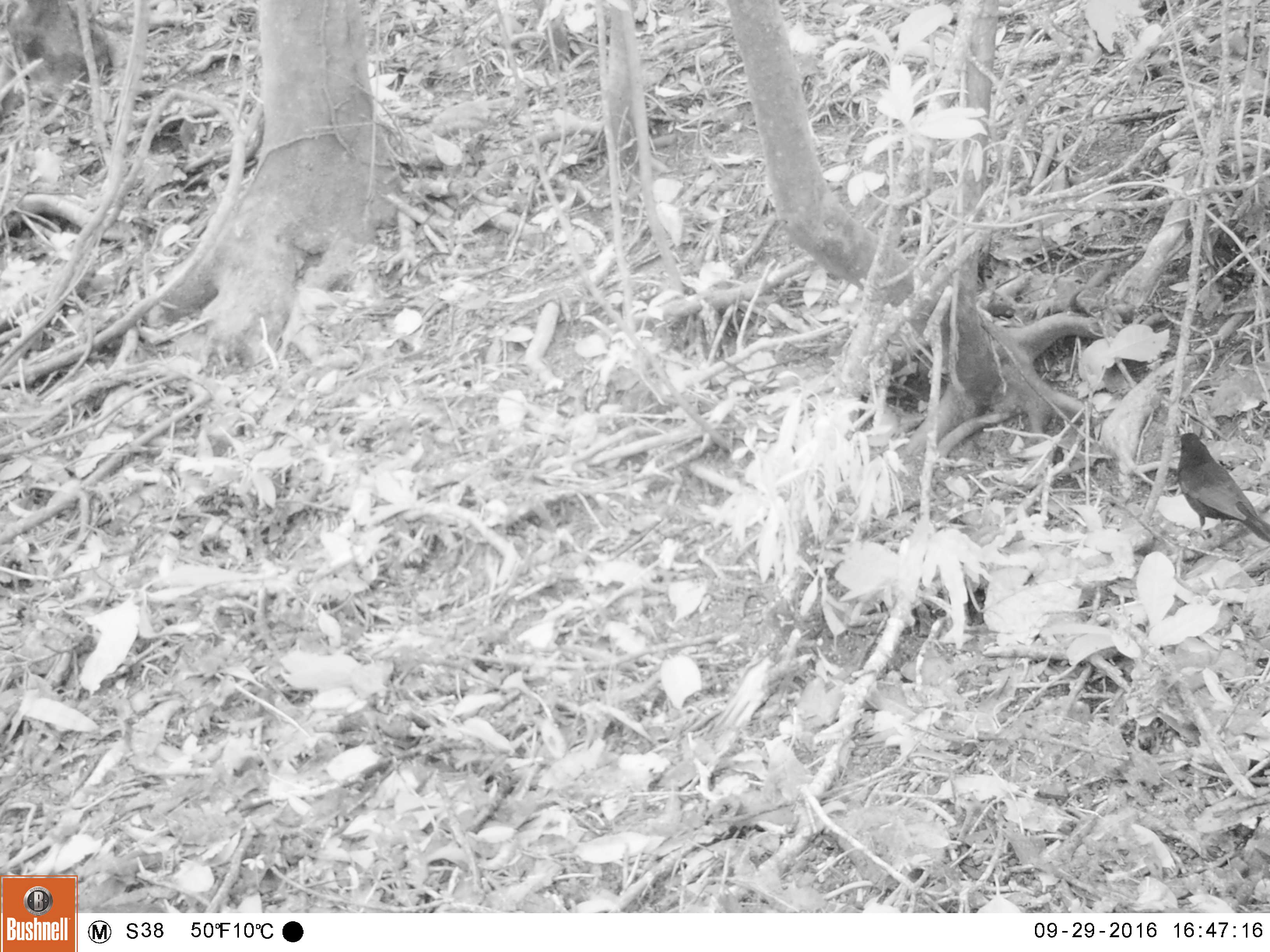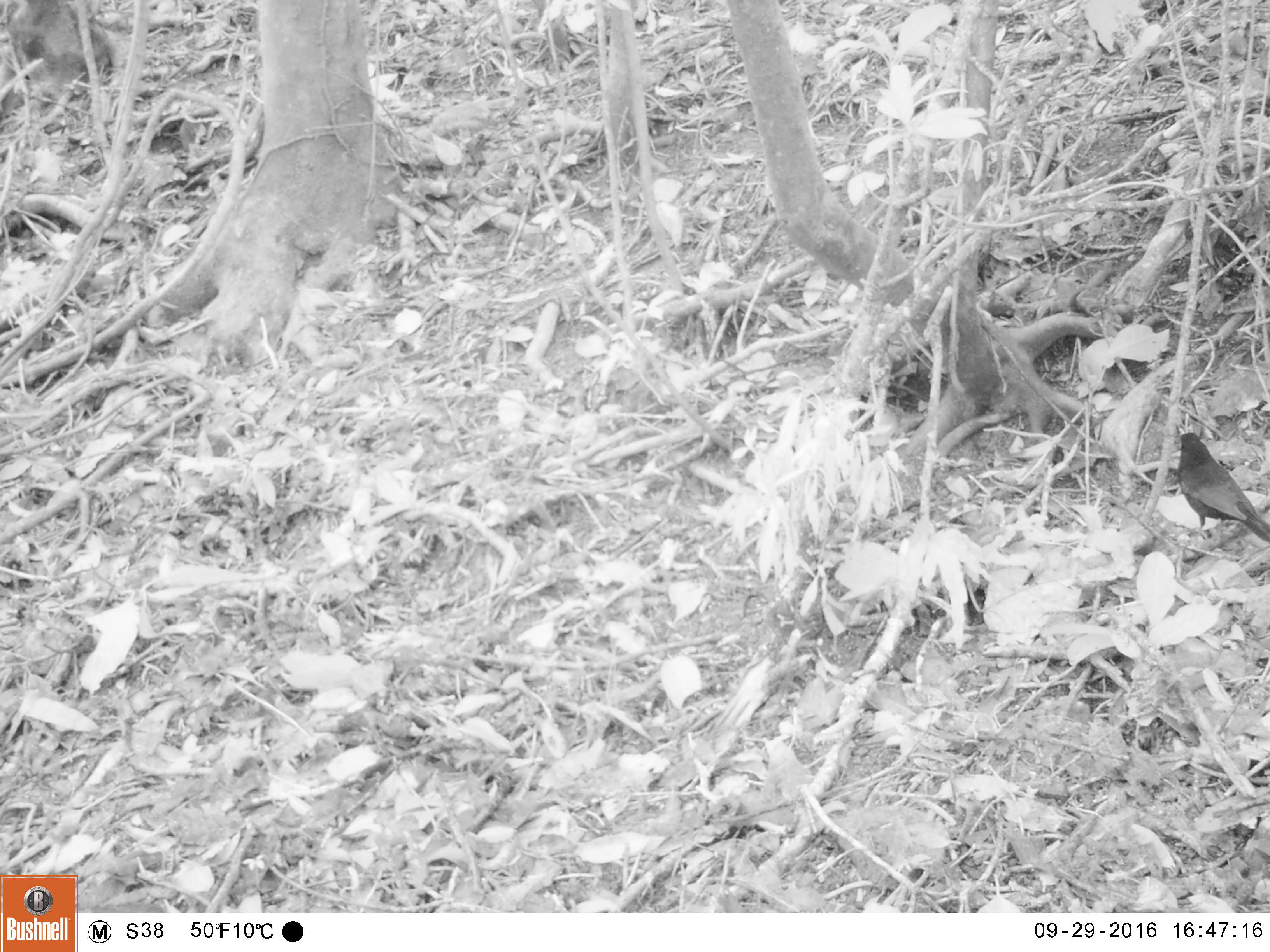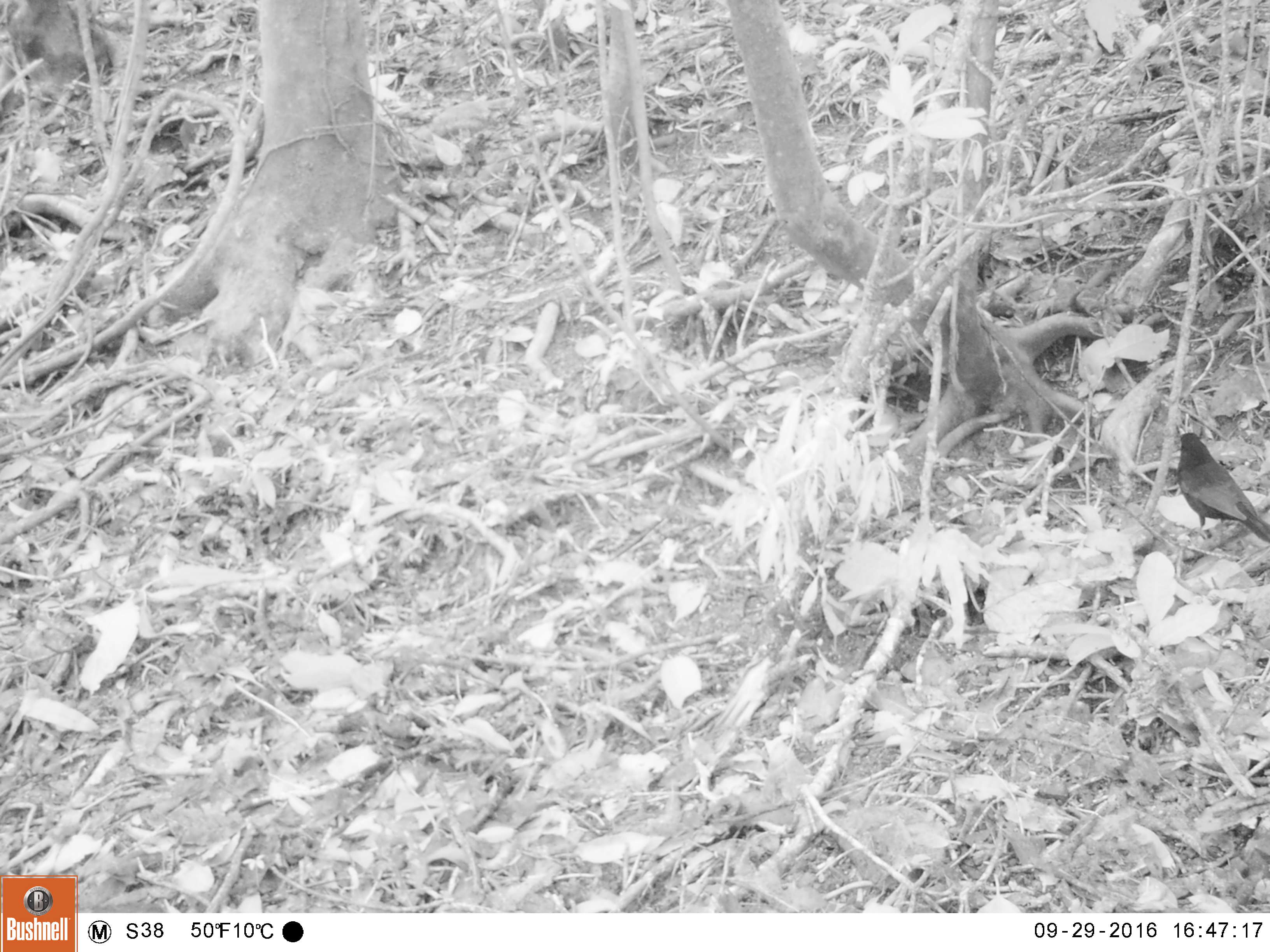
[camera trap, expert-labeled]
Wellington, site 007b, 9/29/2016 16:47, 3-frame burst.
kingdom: Animalia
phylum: Chordata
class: Aves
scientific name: Aves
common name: bird